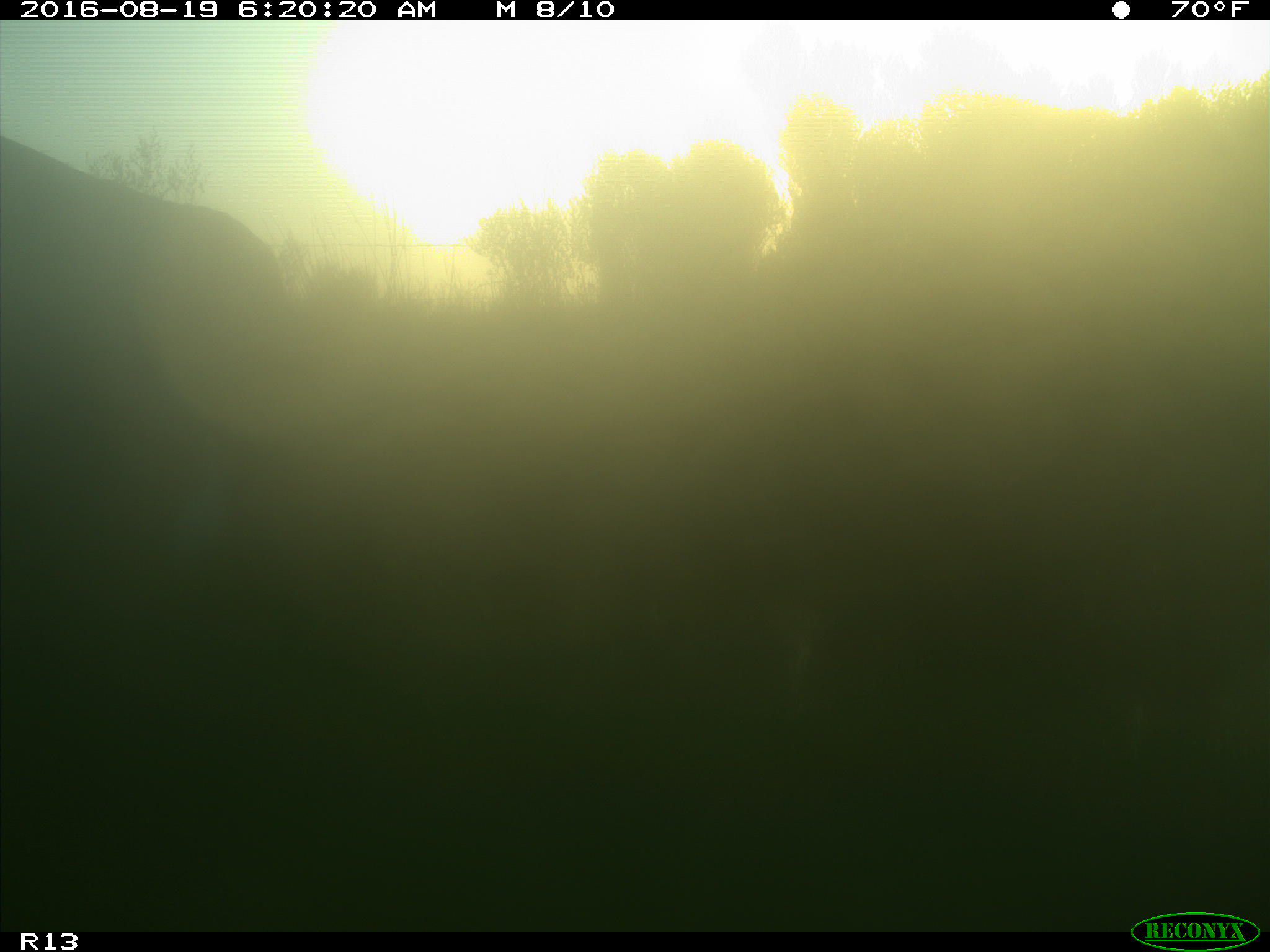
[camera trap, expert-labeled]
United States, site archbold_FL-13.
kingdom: Animalia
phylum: Chordata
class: Mammalia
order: Artiodactyla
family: Bovidae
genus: Bos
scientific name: Bos taurus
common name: domestic cow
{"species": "Bos taurus (domestic cow)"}